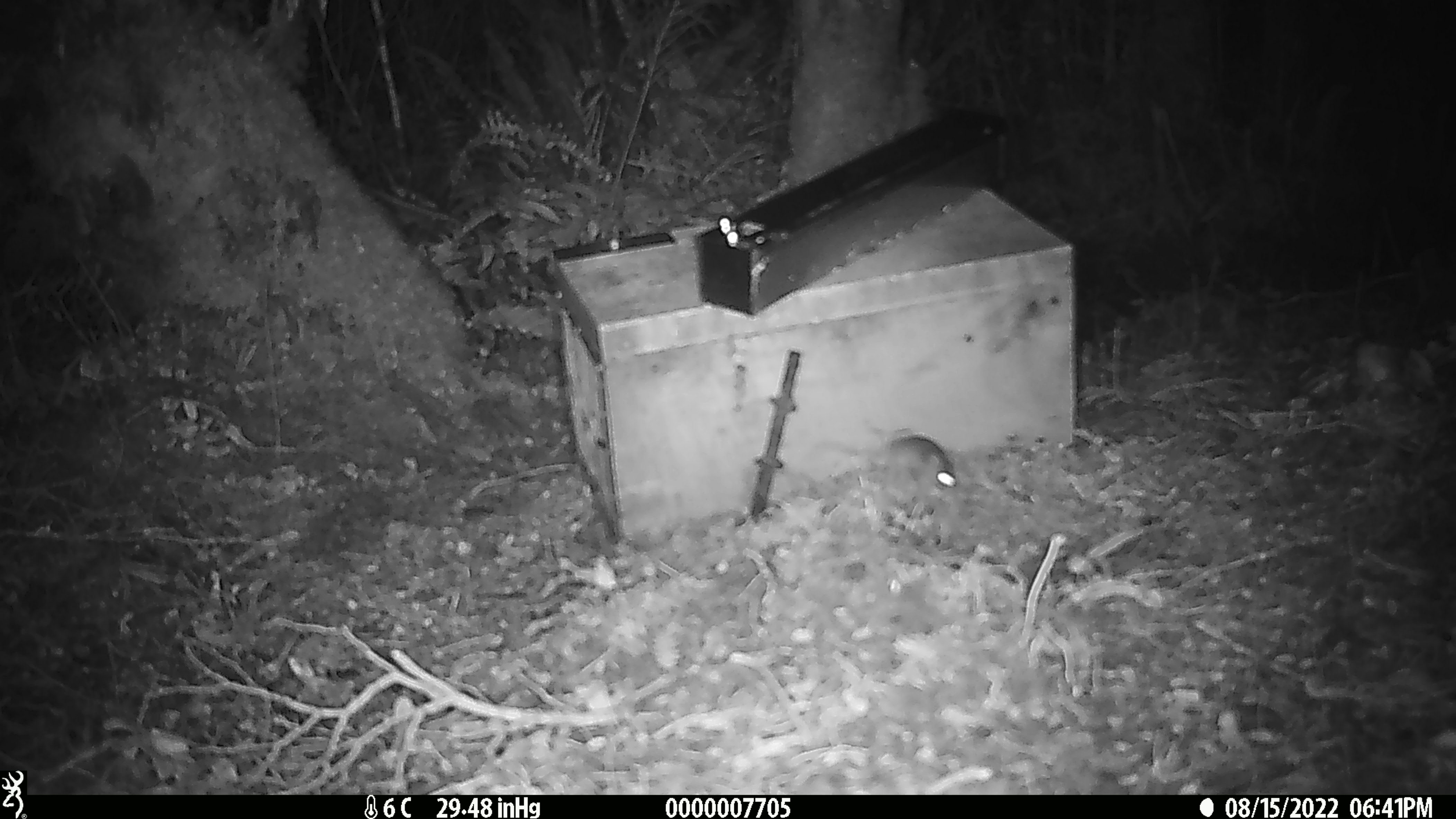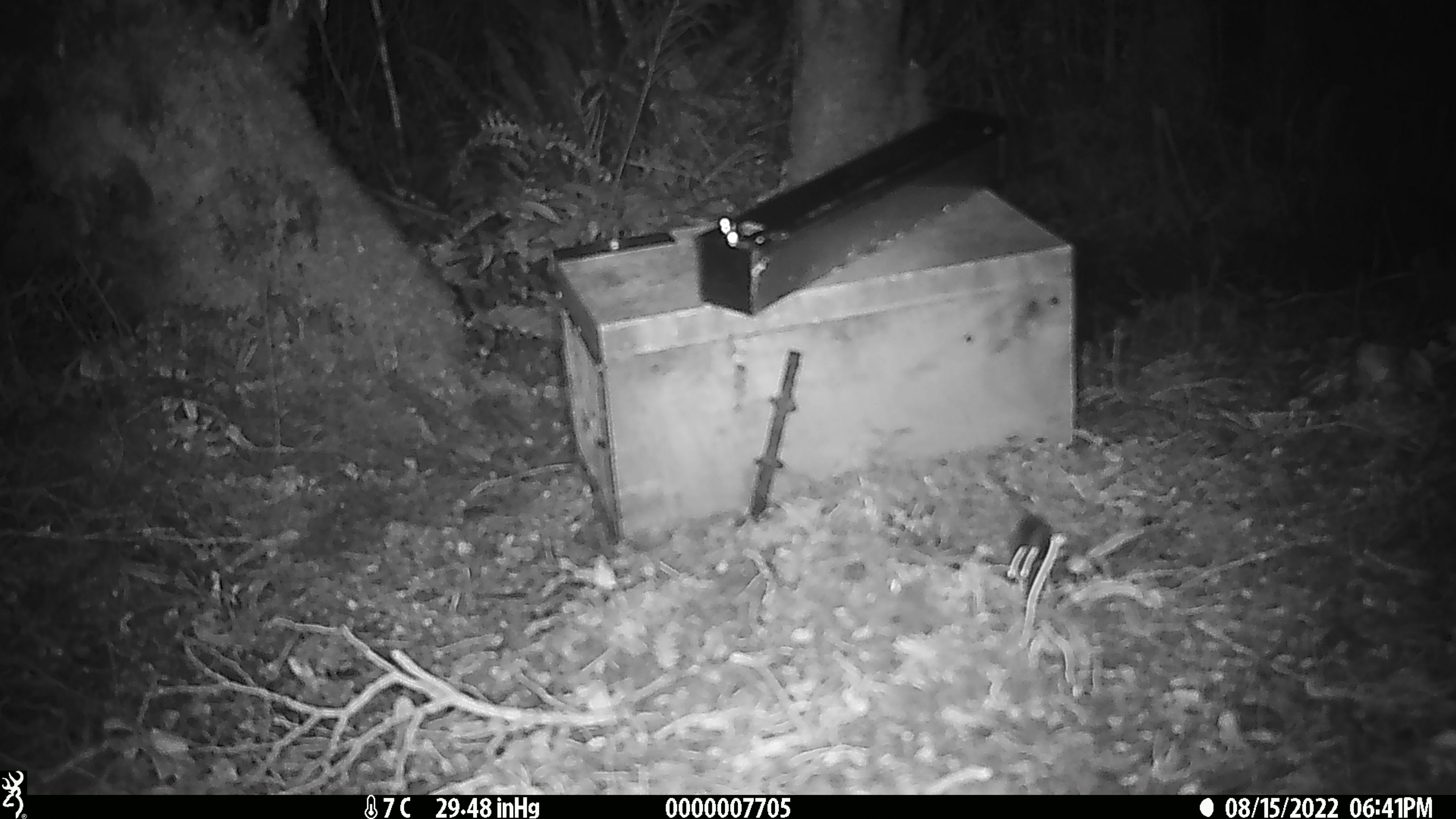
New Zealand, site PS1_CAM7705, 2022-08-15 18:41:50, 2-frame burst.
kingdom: Animalia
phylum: Chordata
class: Mammalia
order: Rodentia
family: Muridae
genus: Mus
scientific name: Mus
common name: mouse